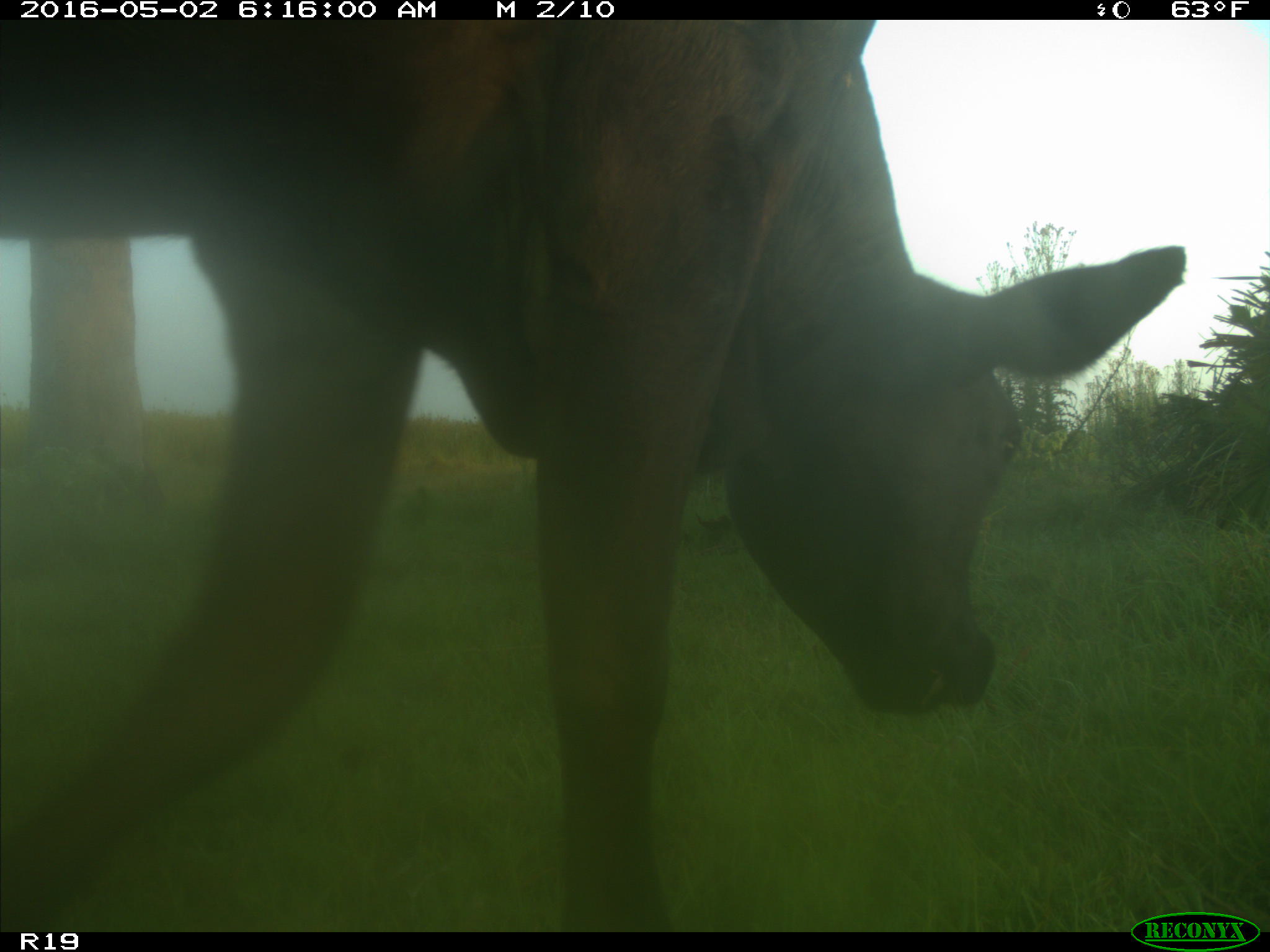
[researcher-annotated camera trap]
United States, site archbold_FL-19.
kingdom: Animalia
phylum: Chordata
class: Mammalia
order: Artiodactyla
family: Bovidae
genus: Bos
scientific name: Bos taurus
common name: domestic cow